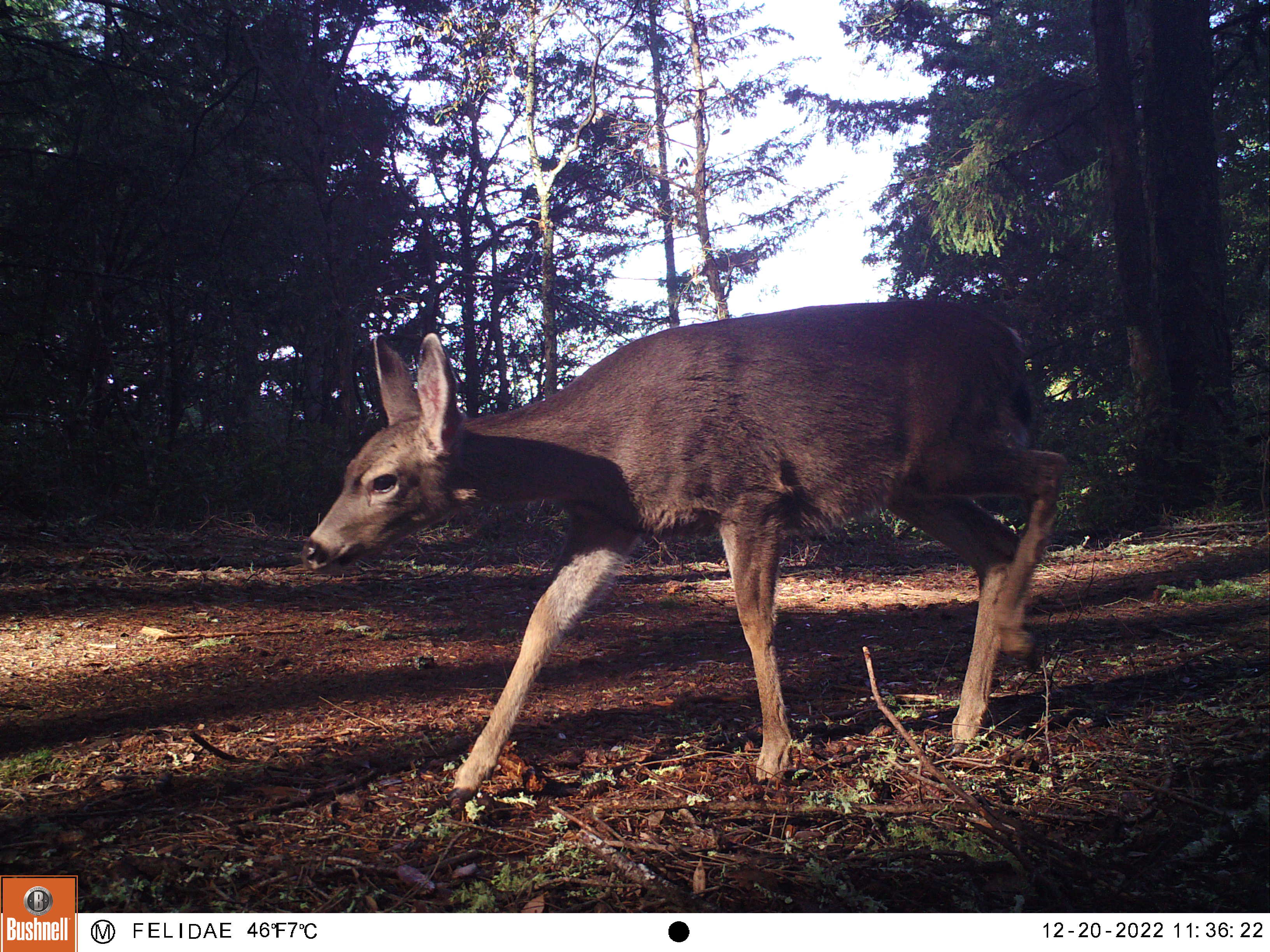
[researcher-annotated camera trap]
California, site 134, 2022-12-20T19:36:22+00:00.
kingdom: Animalia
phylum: Chordata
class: Mammalia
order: Artiodactyla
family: Cervidae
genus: Odocoileus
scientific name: Odocoileus hemionus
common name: mule deer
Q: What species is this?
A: Mule deer (Odocoileus hemionus).